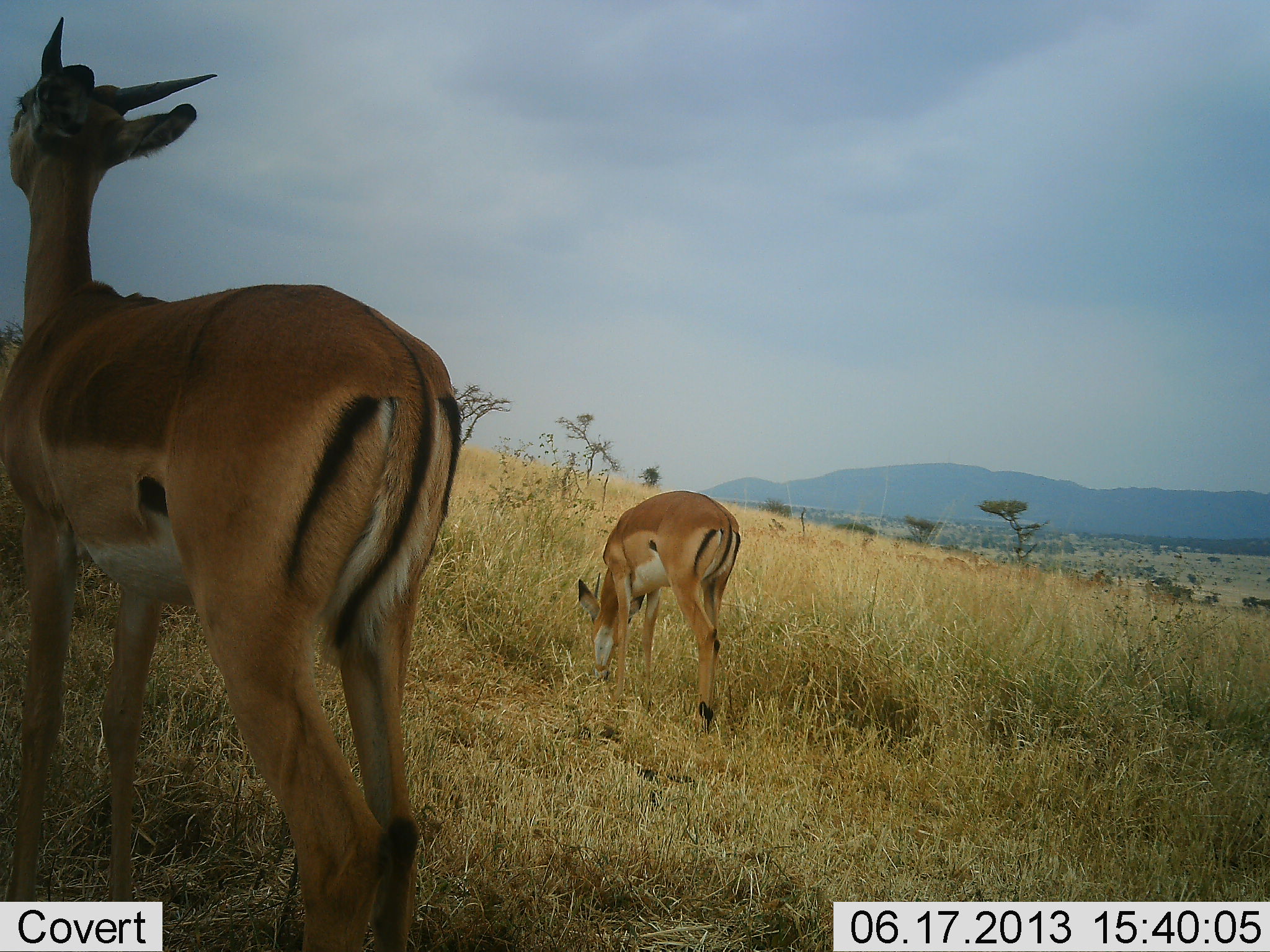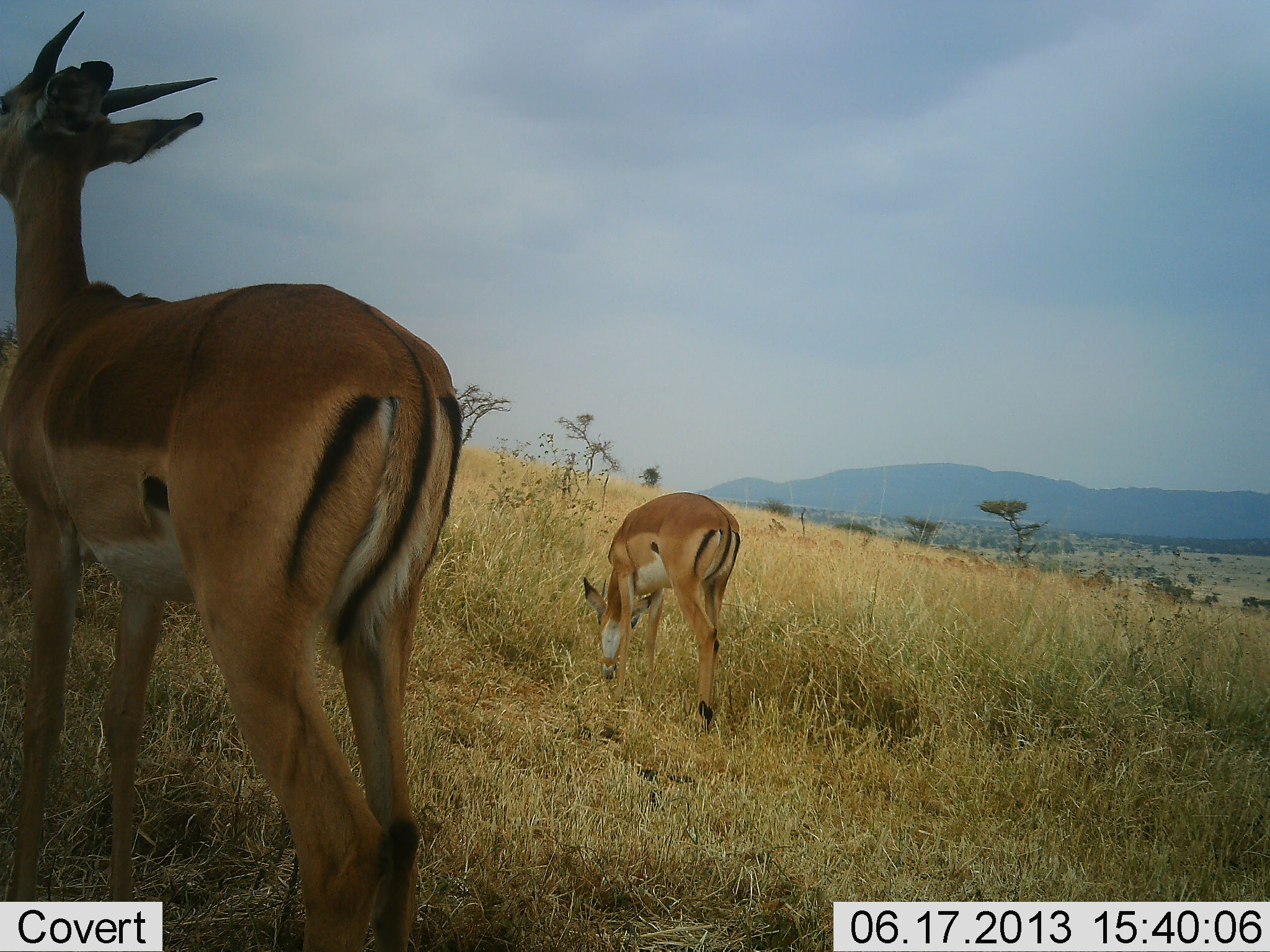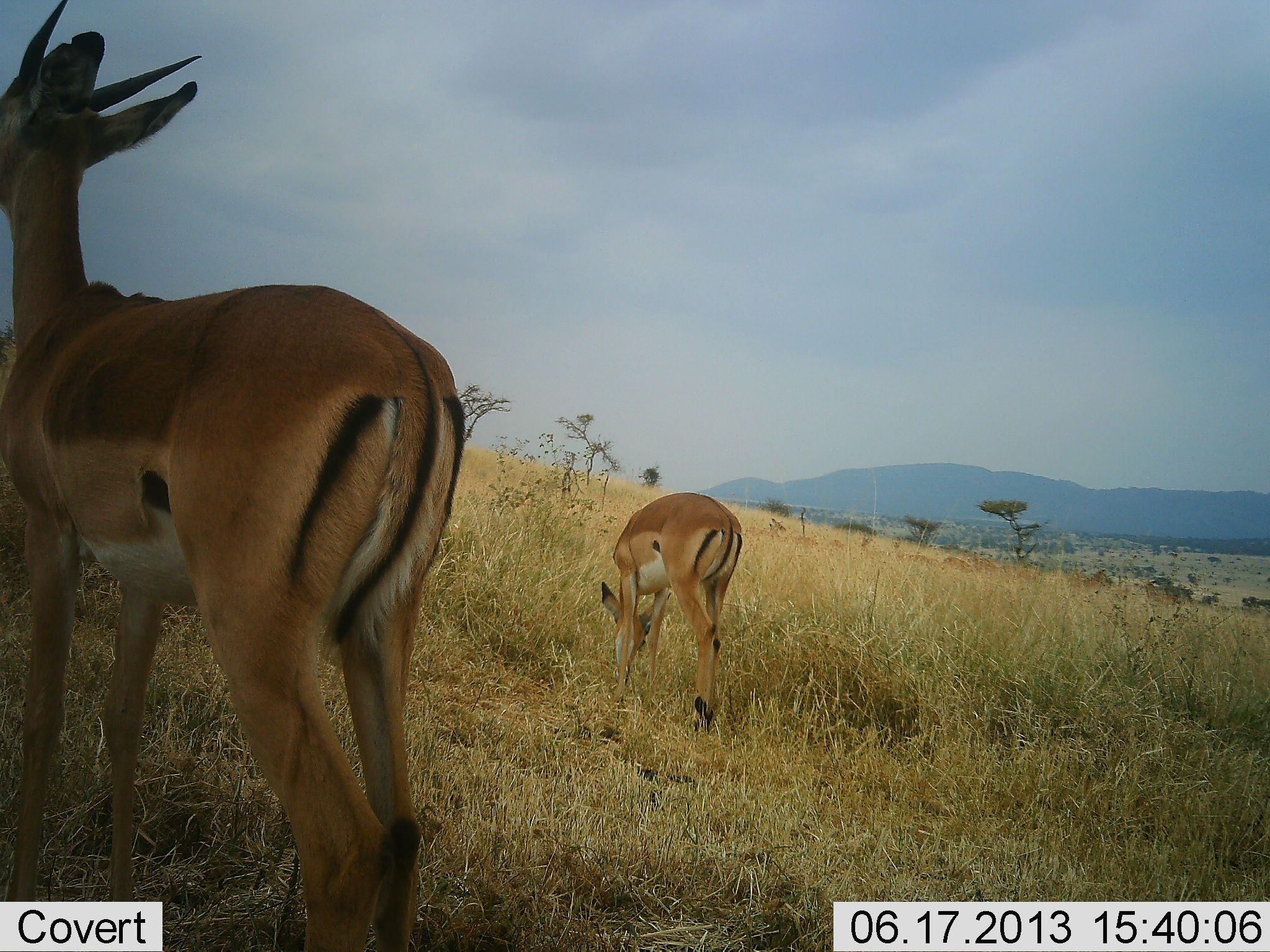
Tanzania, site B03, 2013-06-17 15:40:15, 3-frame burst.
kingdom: Animalia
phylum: Chordata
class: Mammalia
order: Artiodactyla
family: Bovidae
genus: Aepyceros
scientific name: Aepyceros melampus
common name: impala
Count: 2.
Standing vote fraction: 91%.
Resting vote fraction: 0%.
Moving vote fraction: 13%.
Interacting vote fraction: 0%.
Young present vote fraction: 13%.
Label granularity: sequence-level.